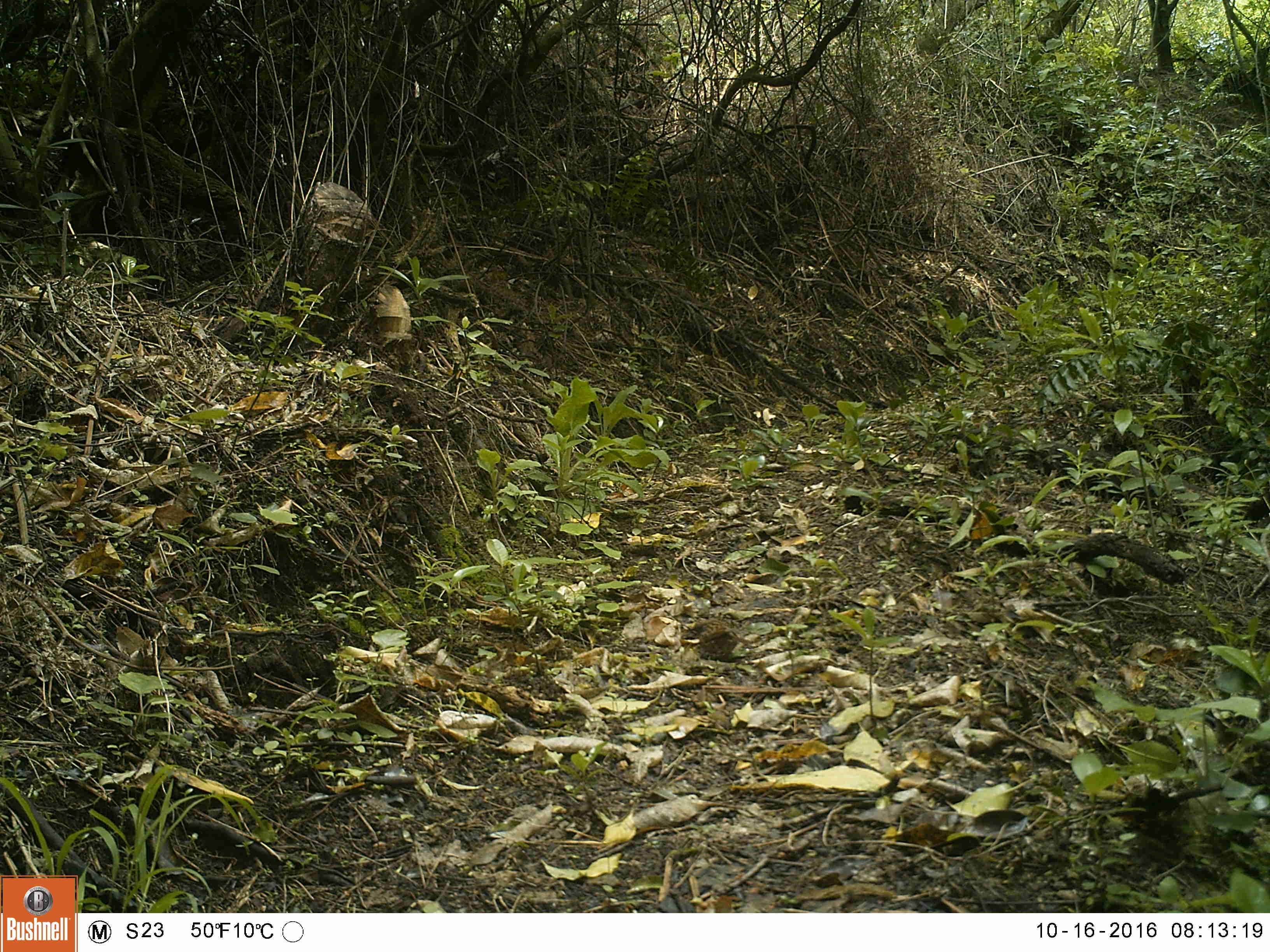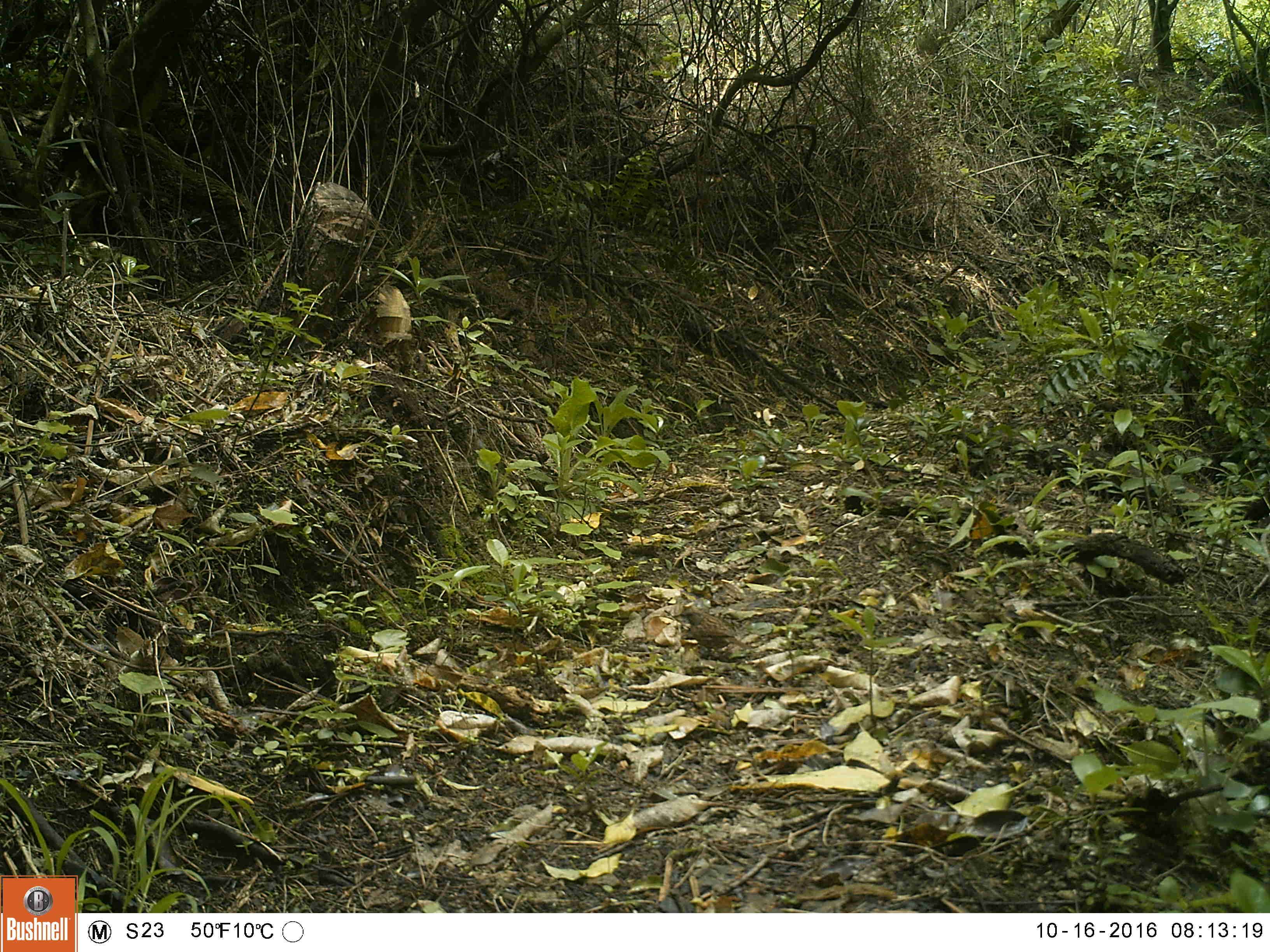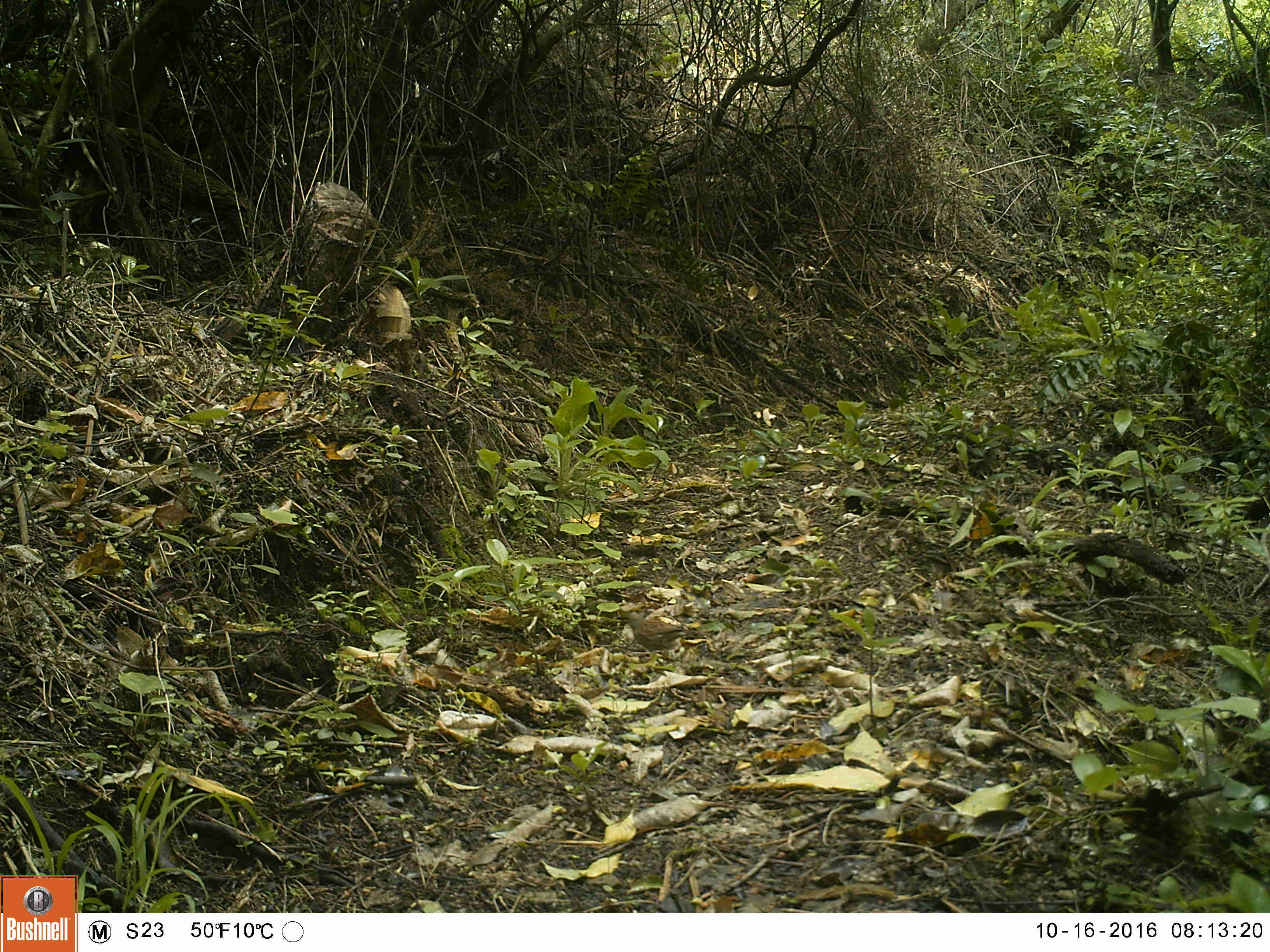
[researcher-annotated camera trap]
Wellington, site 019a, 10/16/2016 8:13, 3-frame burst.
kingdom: Animalia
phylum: Chordata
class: Aves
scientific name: Aves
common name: bird